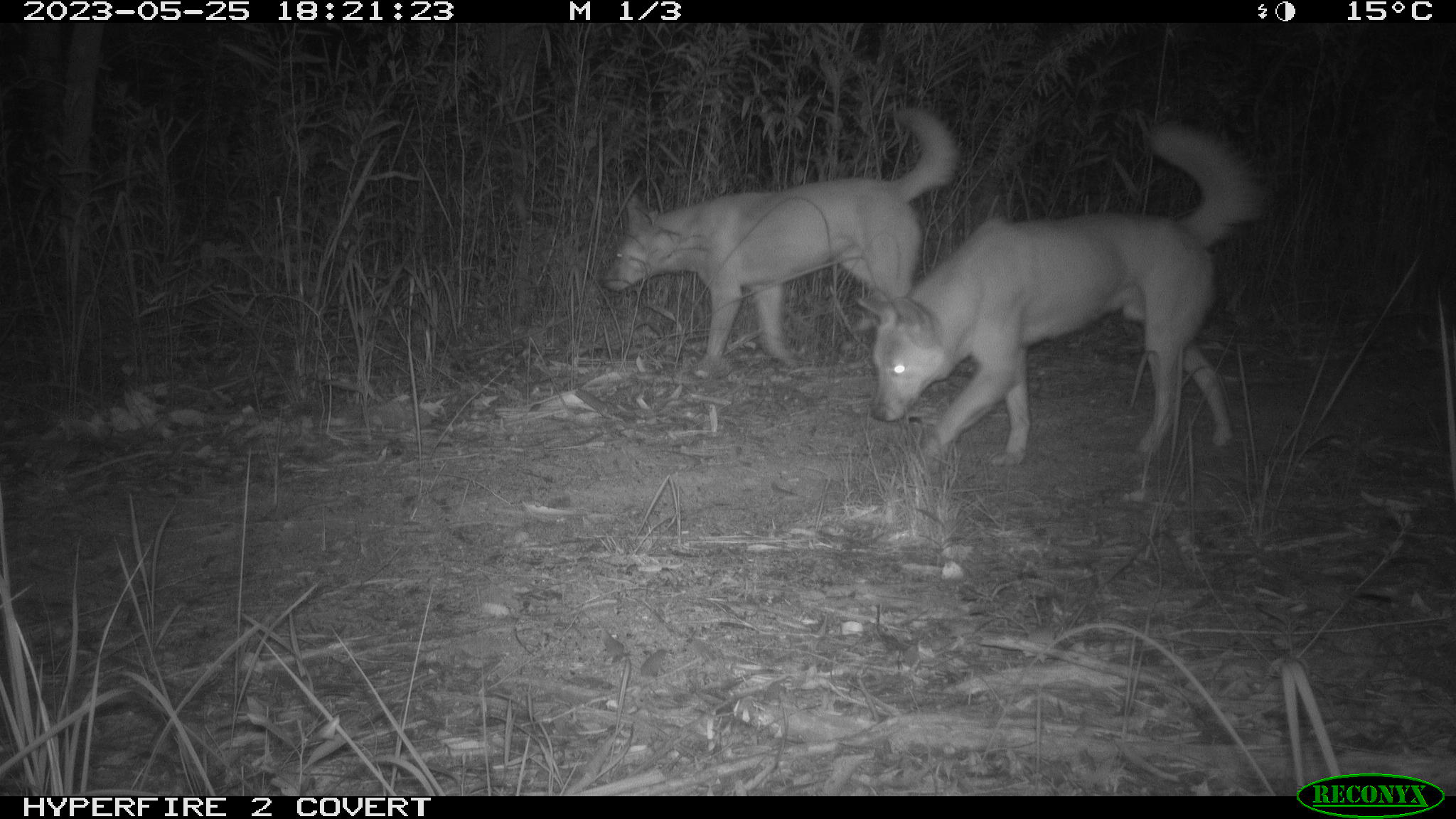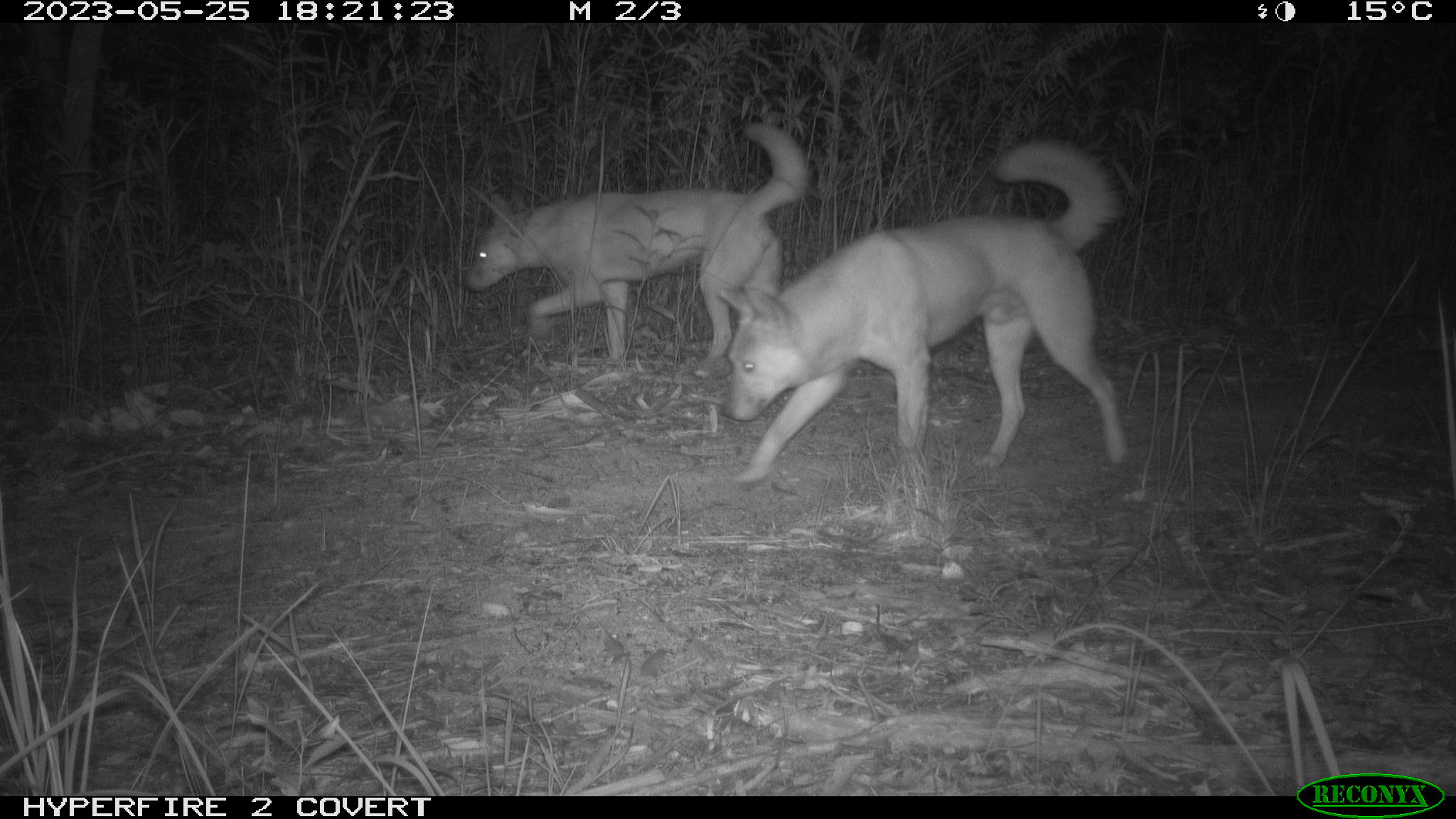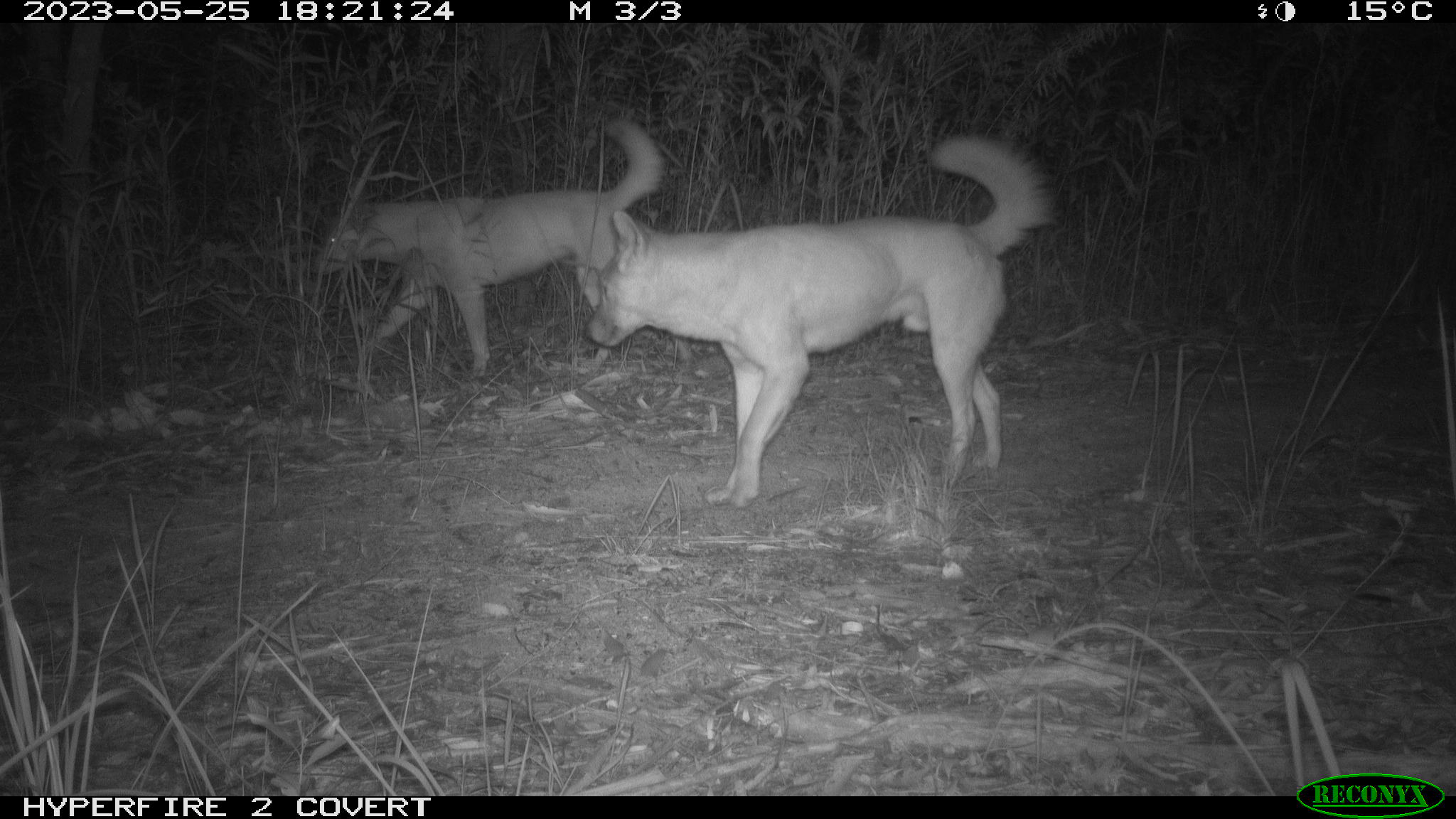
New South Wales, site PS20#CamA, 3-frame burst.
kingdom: Animalia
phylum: Chordata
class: Mammalia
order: Carnivora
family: Canidae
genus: Canis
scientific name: Canis familiaris dingo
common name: dingo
Dingo (Canis familiaris dingo).